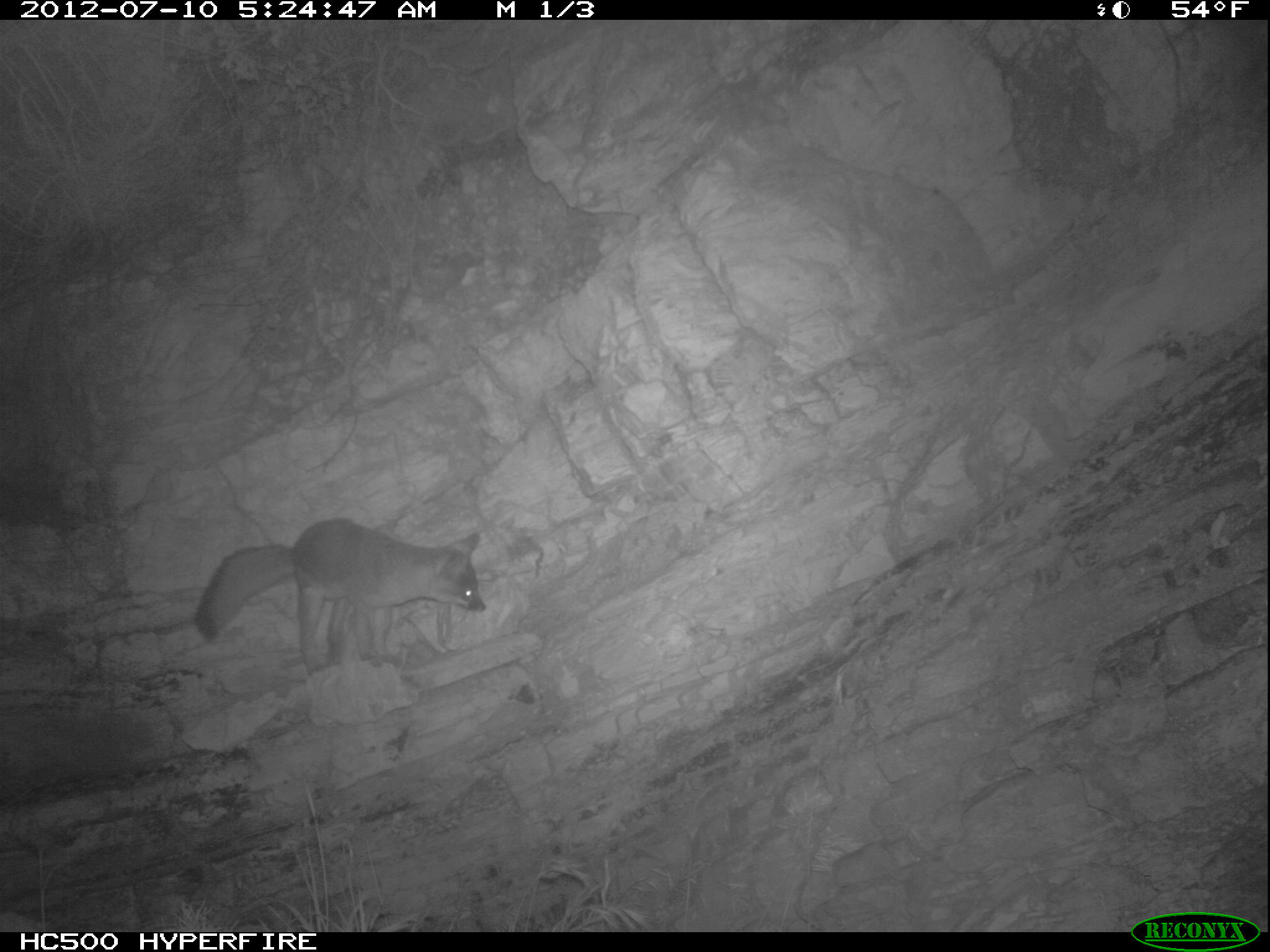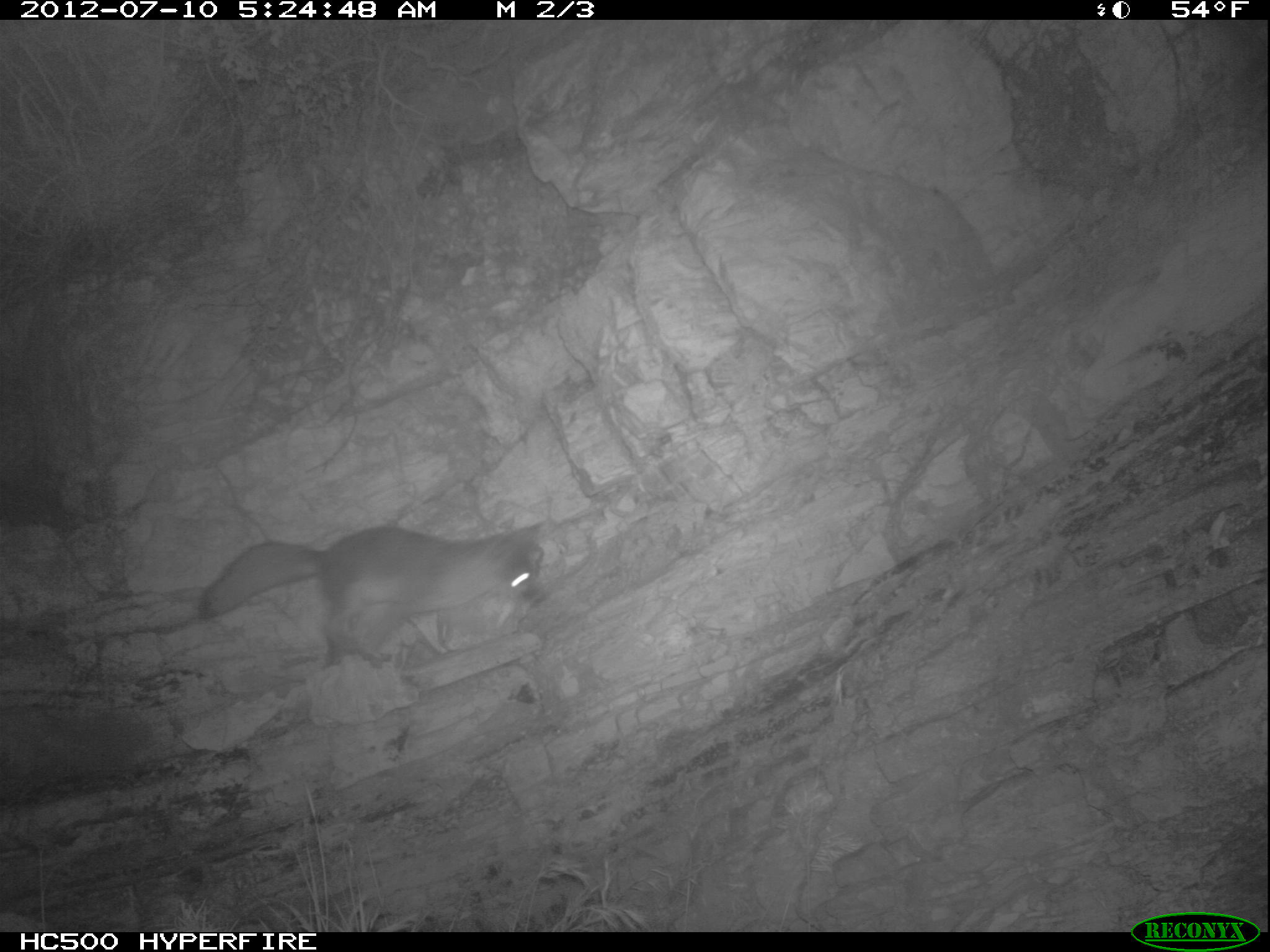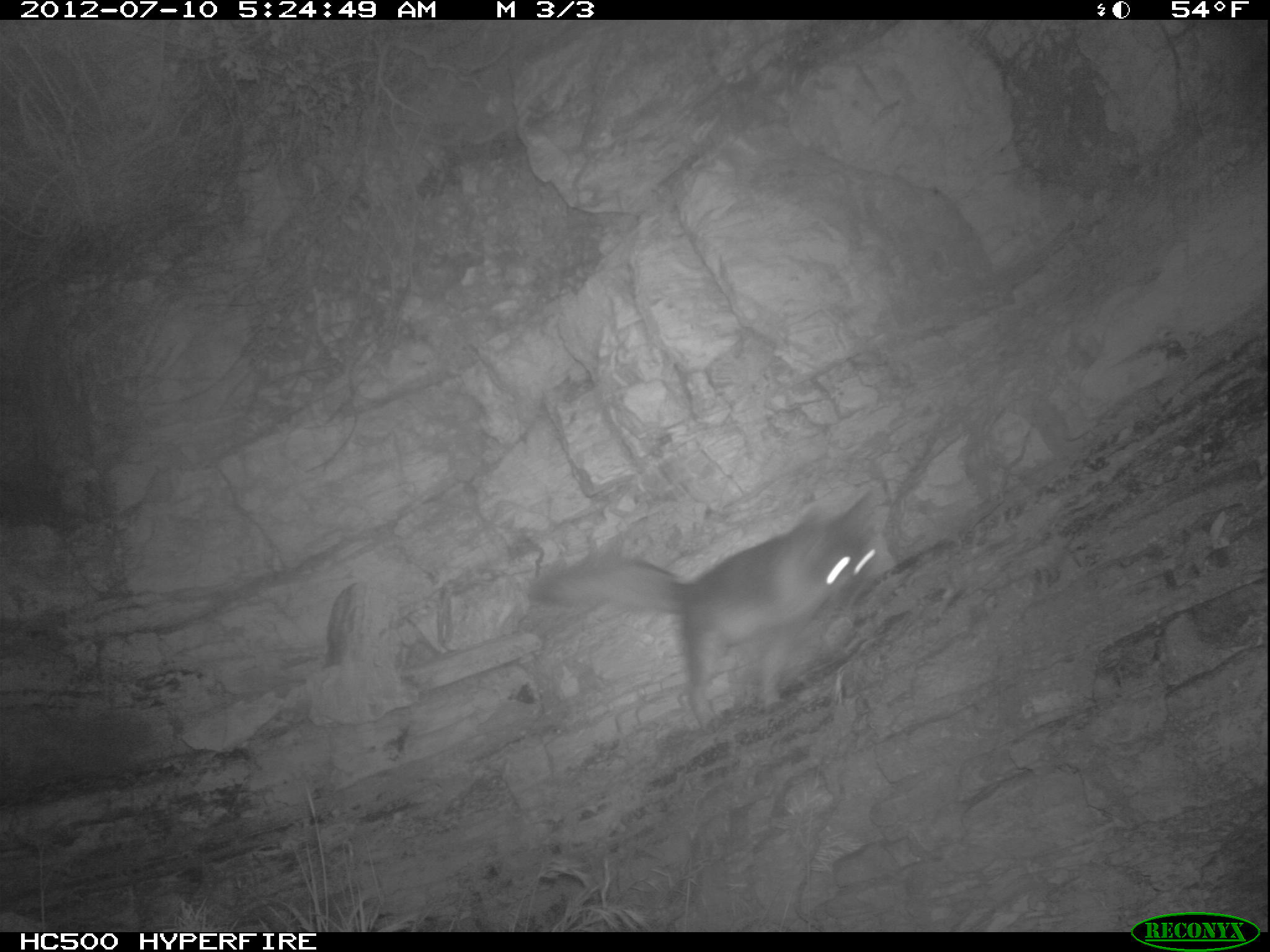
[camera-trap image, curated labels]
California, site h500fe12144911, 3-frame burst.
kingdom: Animalia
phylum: Chordata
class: Mammalia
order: Carnivora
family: Canidae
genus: Urocyon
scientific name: Urocyon littoralis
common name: island fox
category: fox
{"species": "fox (island fox) (Urocyon littoralis)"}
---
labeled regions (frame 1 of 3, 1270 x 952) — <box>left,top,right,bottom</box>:
fox: <box>193,518,487,674</box>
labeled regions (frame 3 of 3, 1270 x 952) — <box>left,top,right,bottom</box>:
fox: <box>526,485,880,730</box>